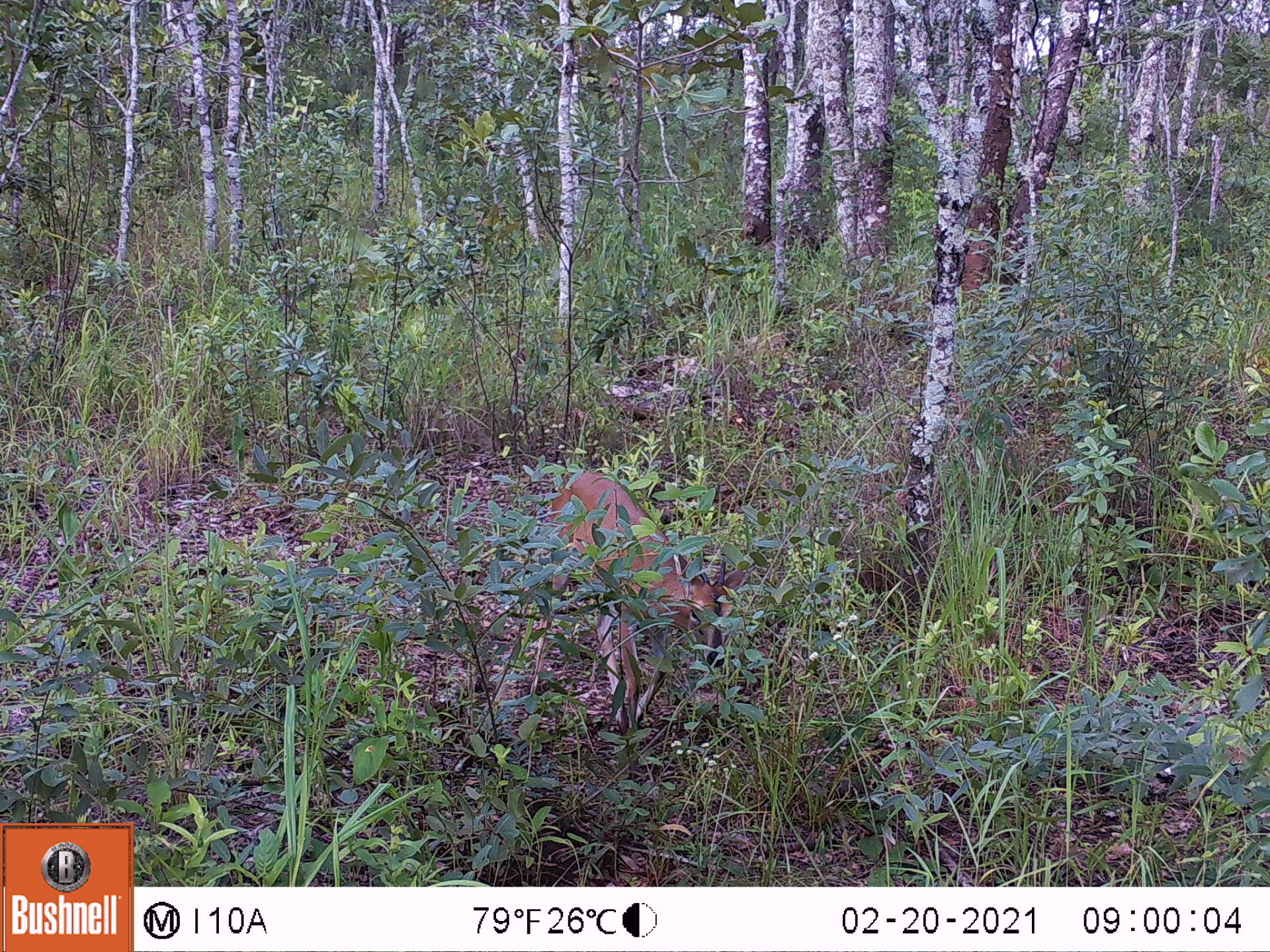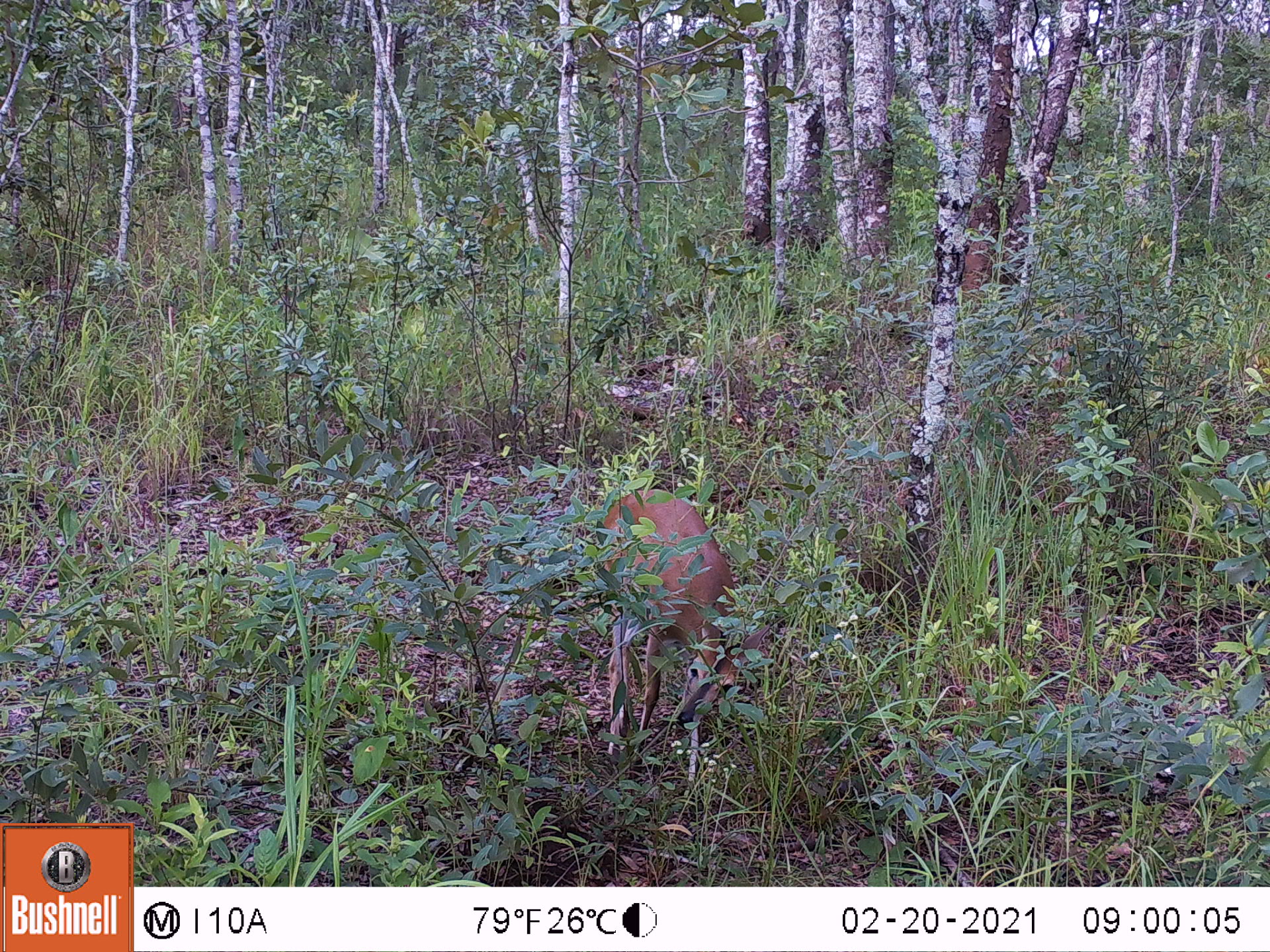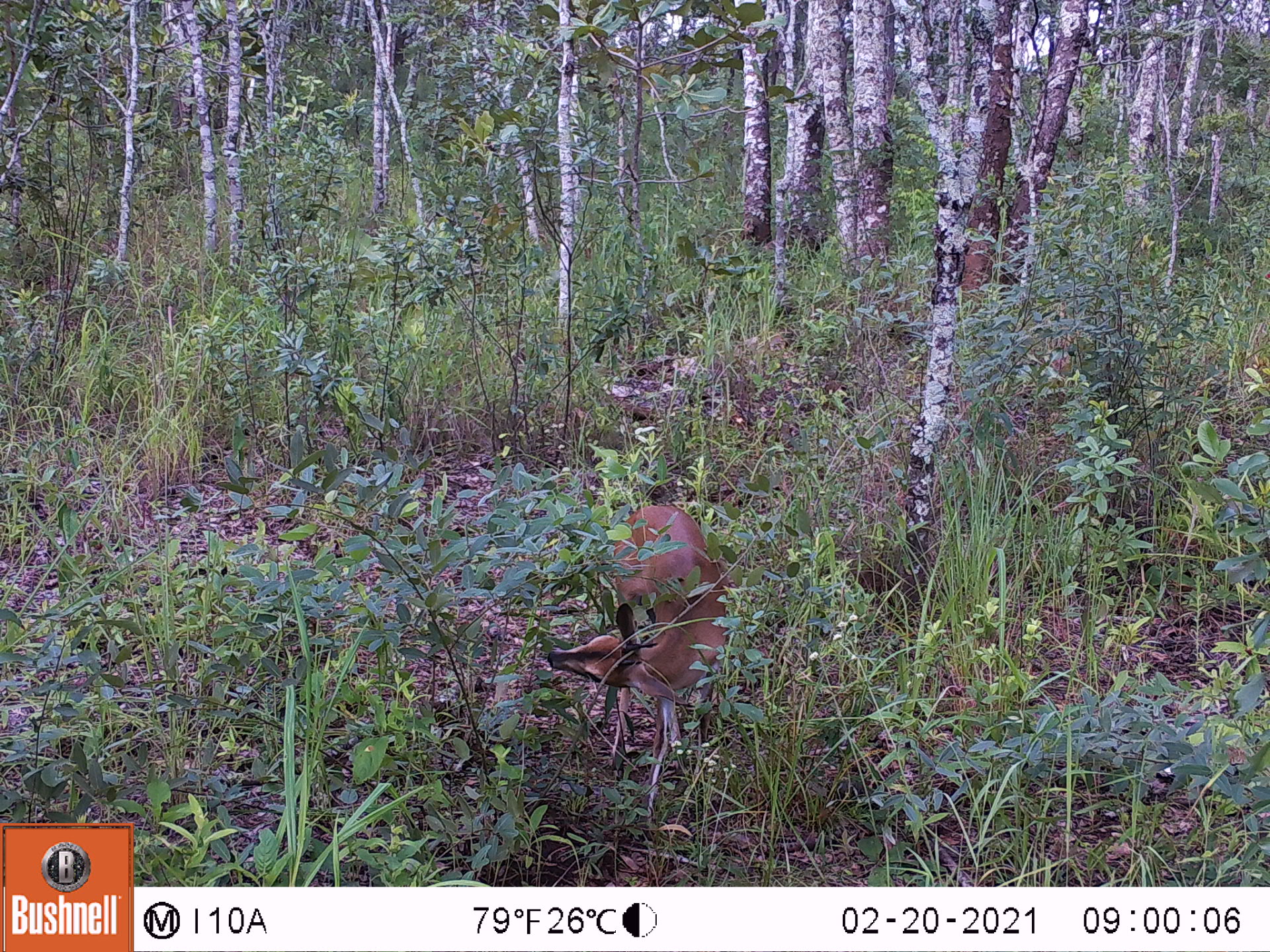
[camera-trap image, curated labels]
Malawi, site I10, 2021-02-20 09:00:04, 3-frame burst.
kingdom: Animalia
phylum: Chordata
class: Mammalia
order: Artiodactyla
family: Bovidae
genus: Sylvicapra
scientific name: Sylvicapra grimmia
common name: common duiker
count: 1